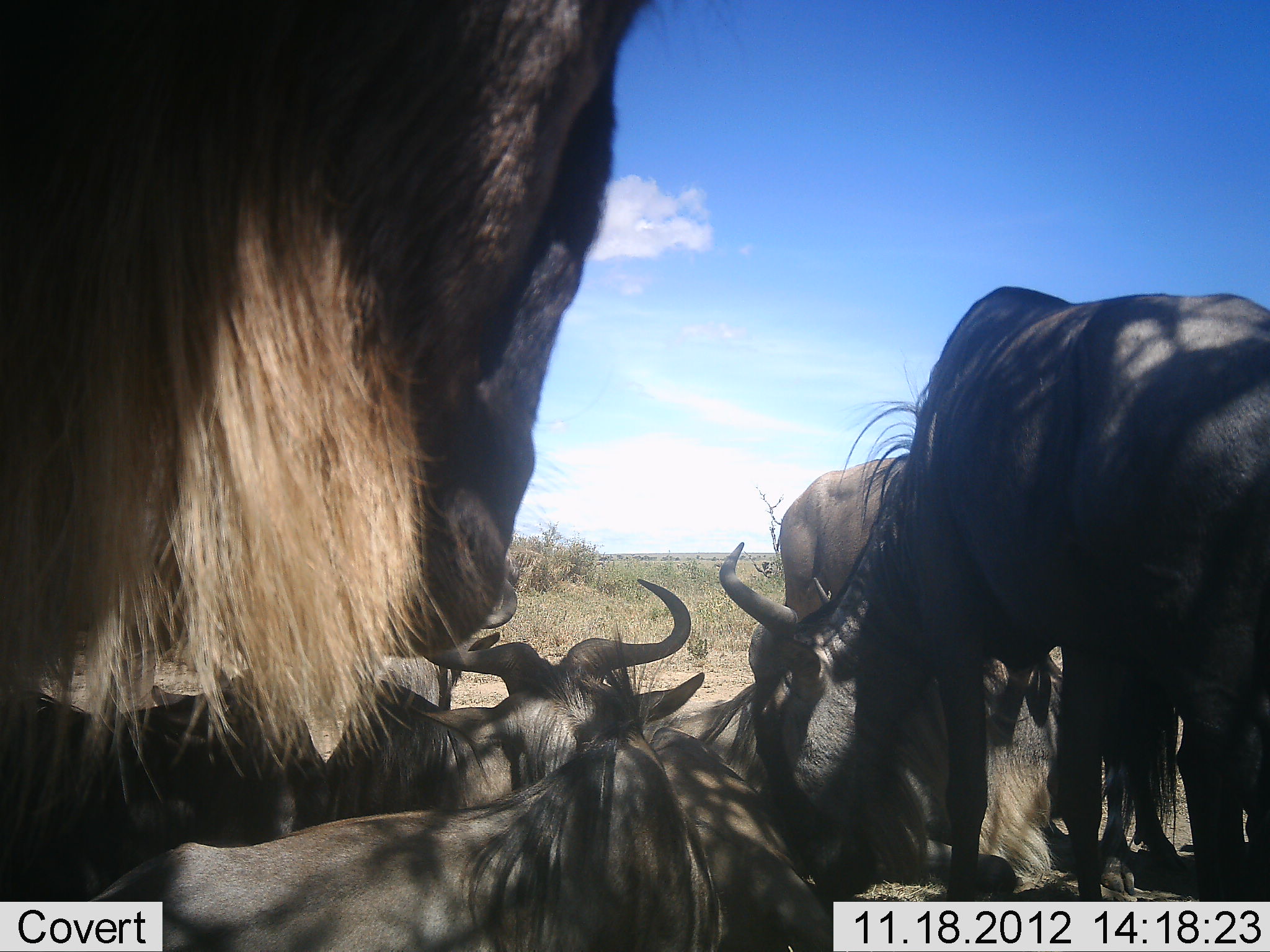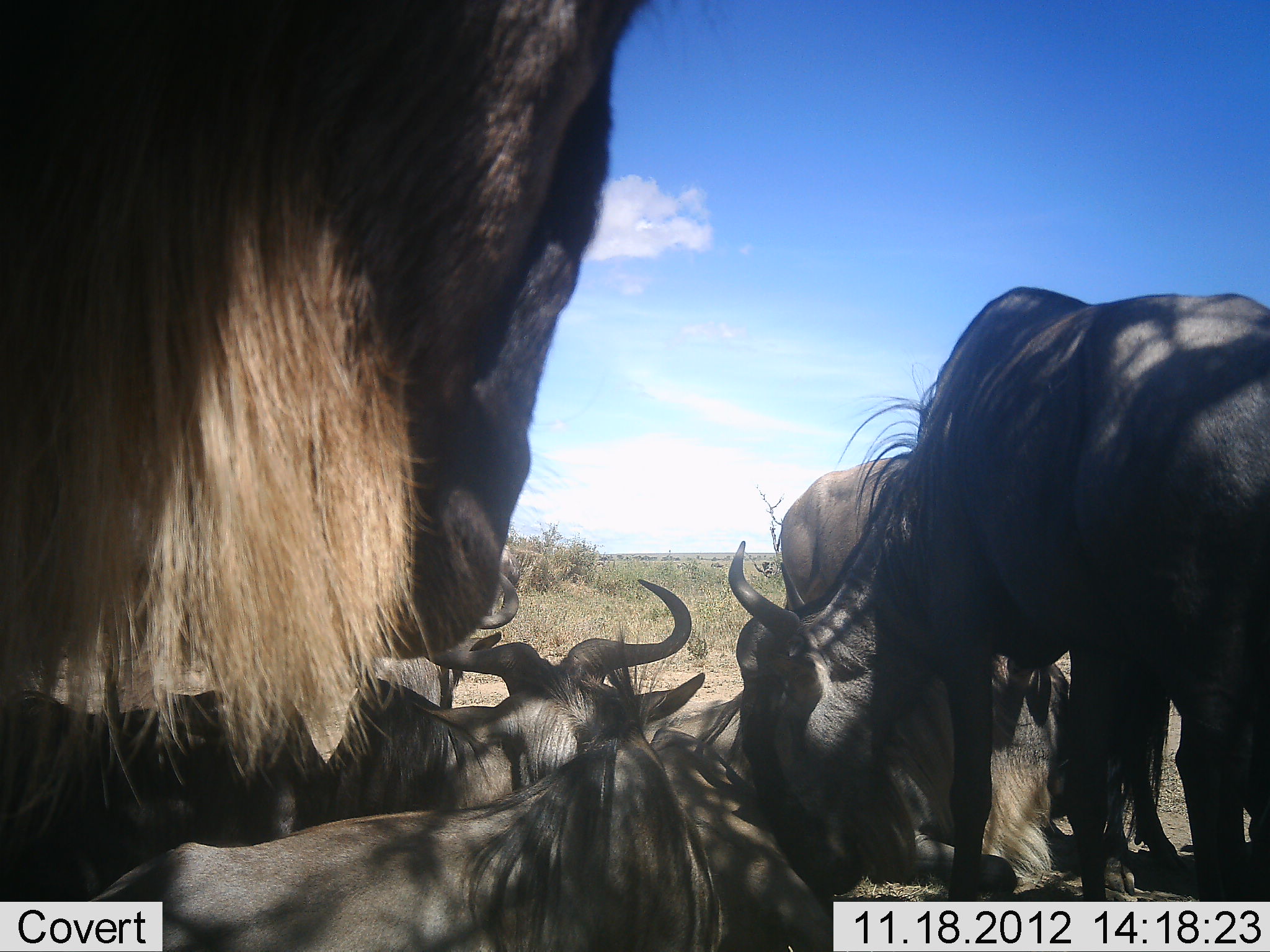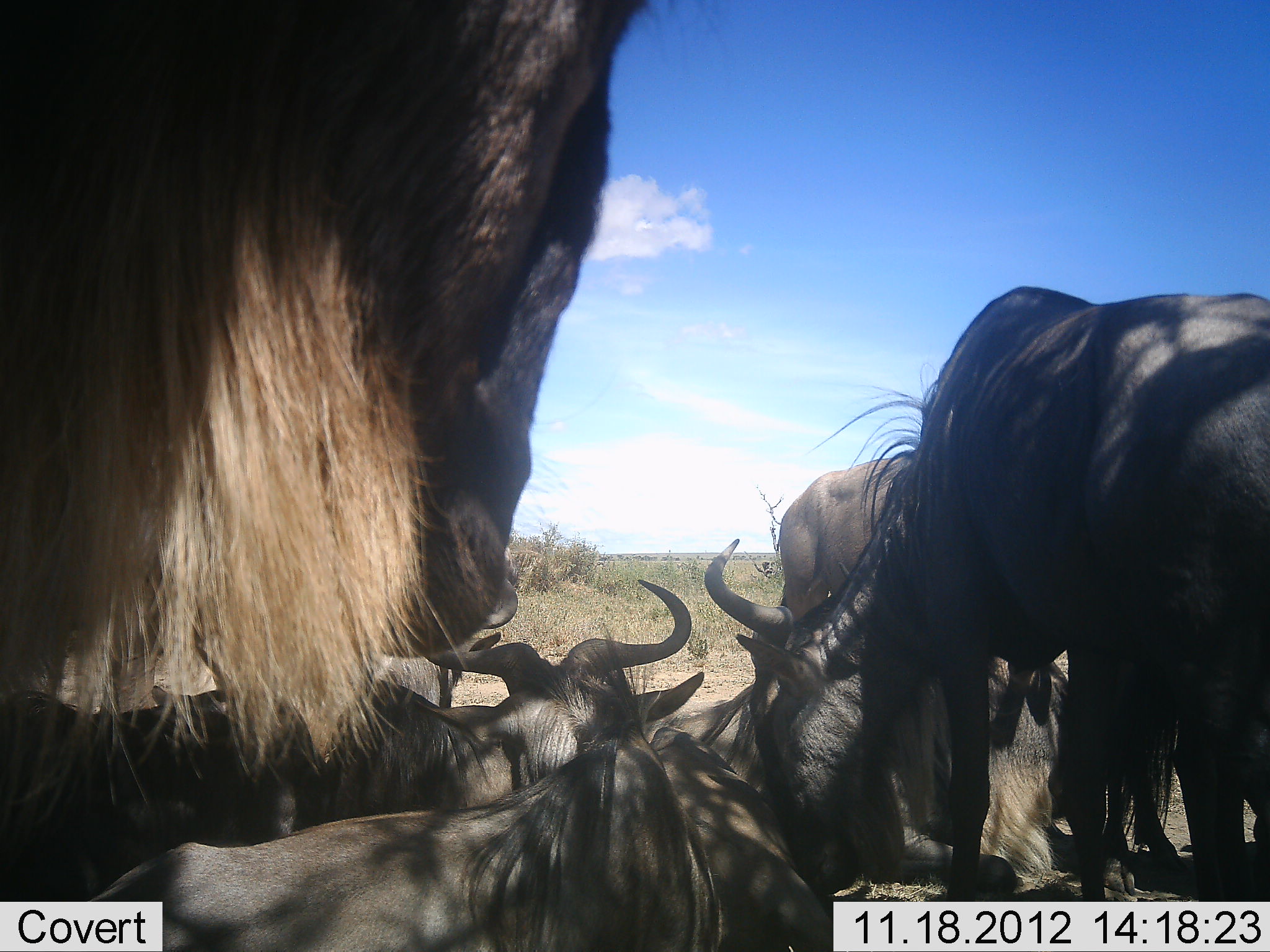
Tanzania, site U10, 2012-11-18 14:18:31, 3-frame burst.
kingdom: Animalia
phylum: Chordata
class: Mammalia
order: Artiodactyla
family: Bovidae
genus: Connochaetes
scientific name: Connochaetes taurinus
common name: blue wildebeest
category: wildebeest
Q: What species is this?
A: Wildebeest (blue wildebeest) (Connochaetes taurinus).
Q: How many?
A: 7.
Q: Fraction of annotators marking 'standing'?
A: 80%.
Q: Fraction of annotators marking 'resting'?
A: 90%.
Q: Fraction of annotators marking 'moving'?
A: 10%.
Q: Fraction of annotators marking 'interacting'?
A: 20%.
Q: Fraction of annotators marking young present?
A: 0%.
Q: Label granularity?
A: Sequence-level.